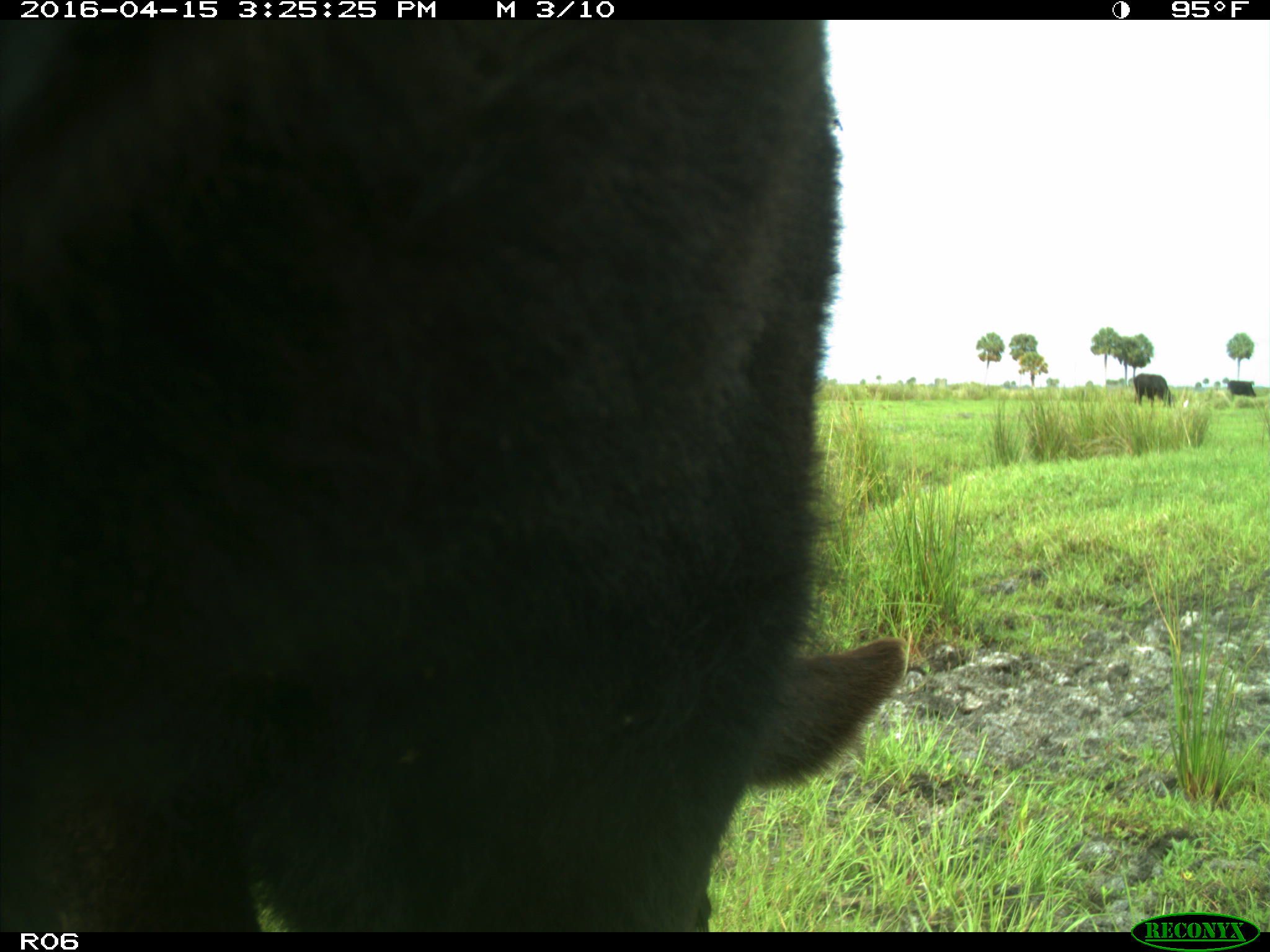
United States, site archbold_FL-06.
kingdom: Animalia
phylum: Chordata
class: Mammalia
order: Artiodactyla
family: Bovidae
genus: Bos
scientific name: Bos taurus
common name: domestic cow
Bos taurus (domestic cow).